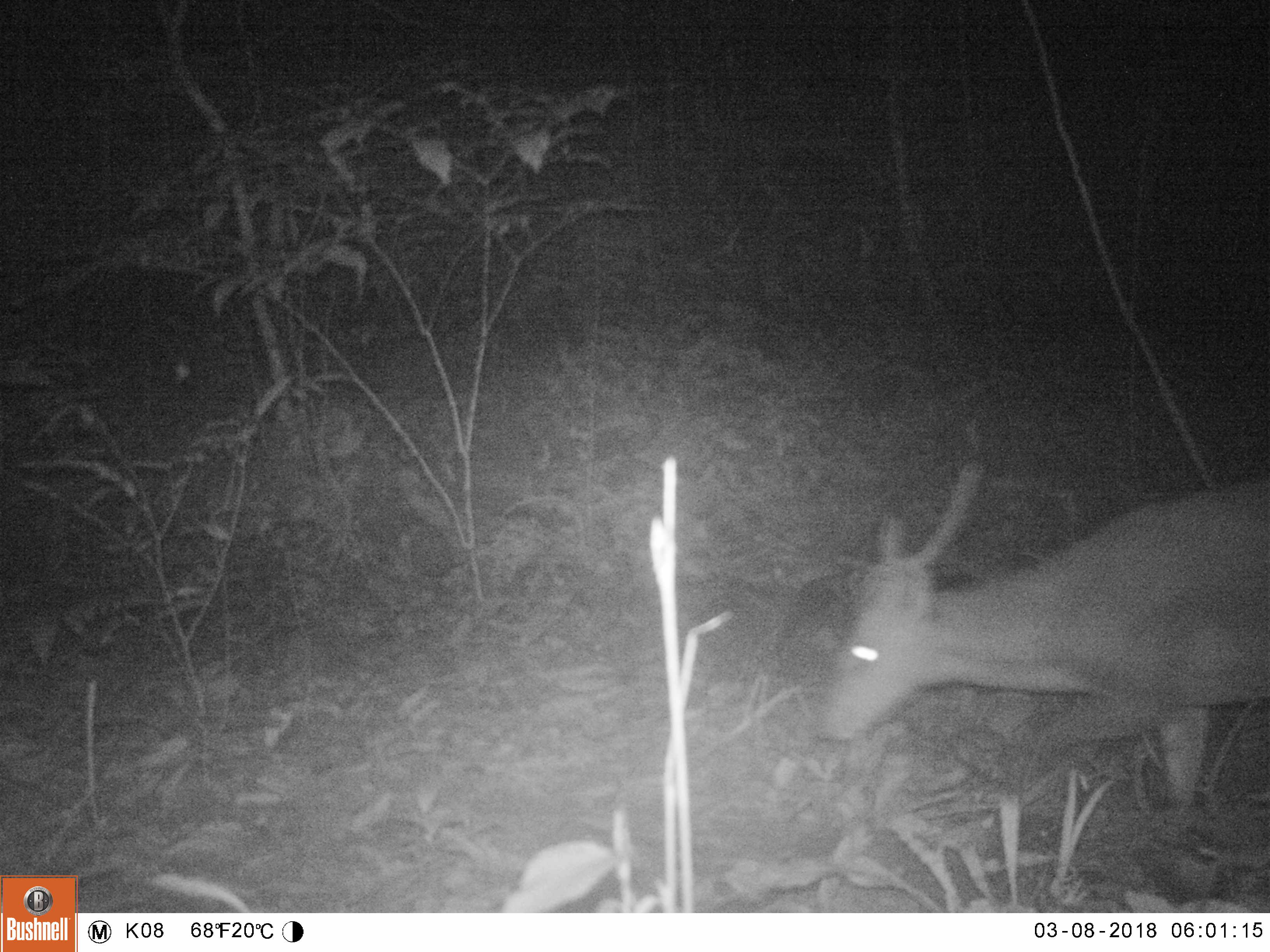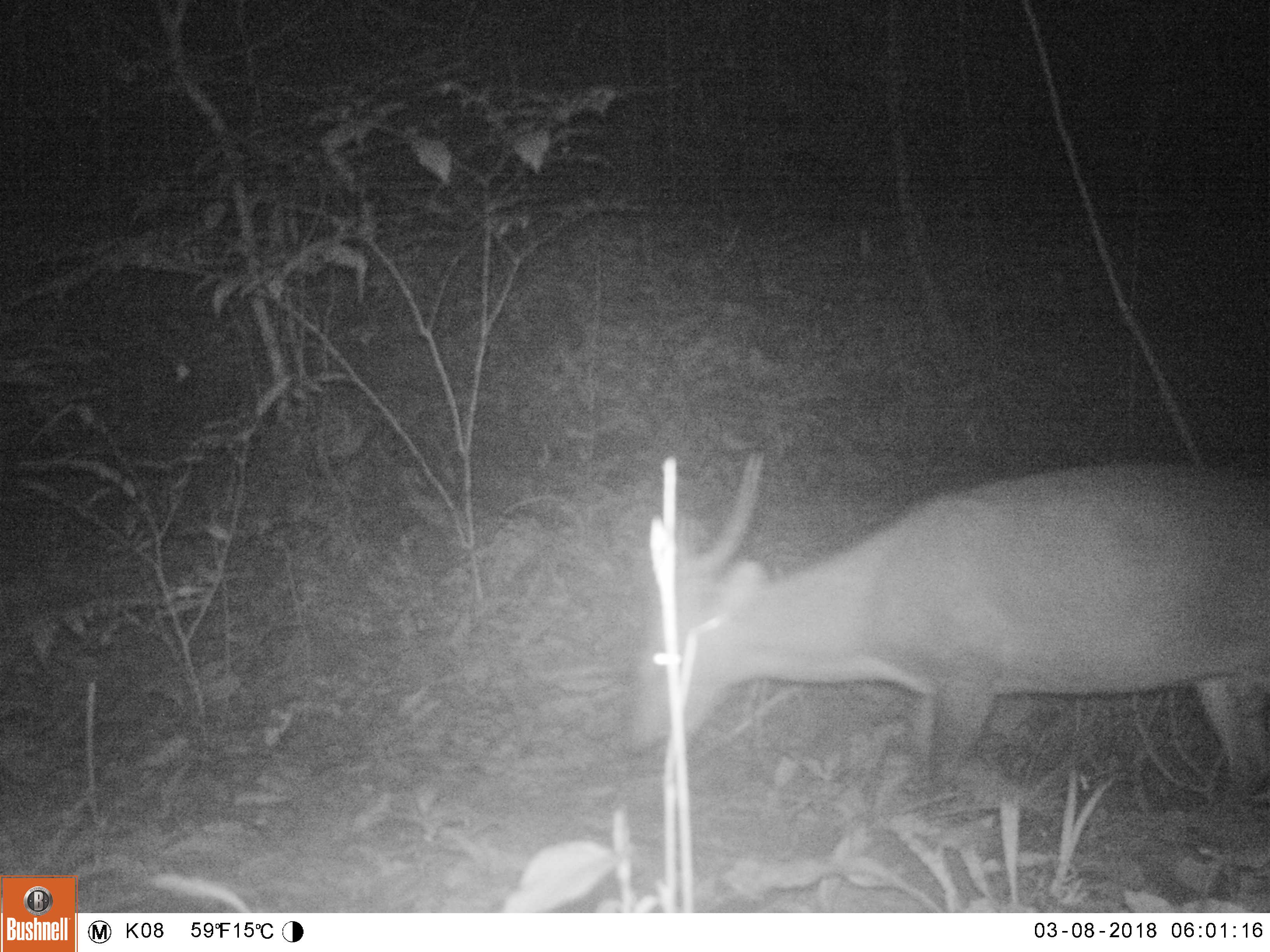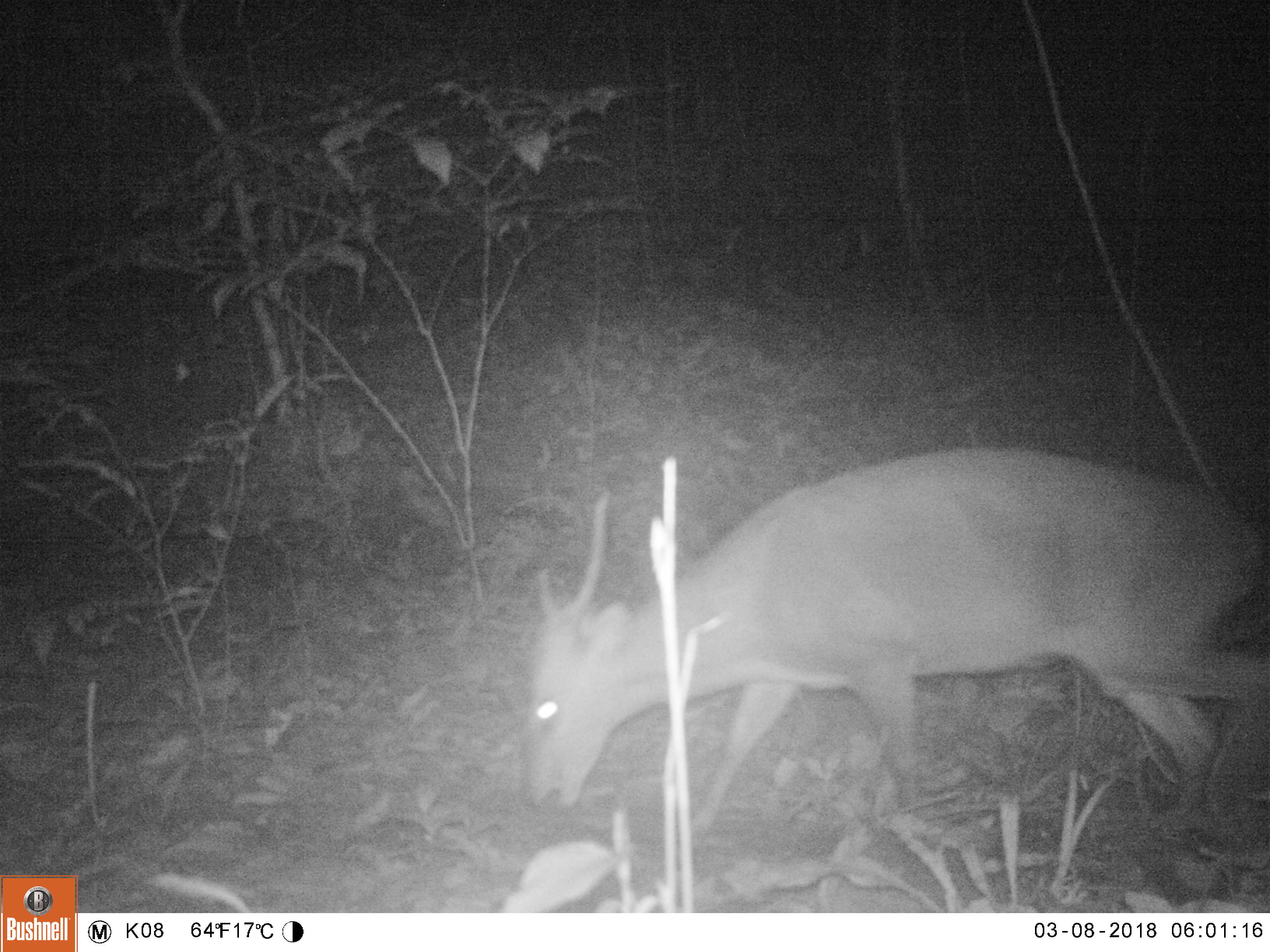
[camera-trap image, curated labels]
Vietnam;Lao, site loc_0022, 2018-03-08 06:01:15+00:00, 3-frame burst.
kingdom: Animalia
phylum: Chordata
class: Mammalia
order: Artiodactyla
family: Cervidae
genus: Muntiacus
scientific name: Muntiacus vuquangensis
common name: large-antlered muntjac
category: large antlered muntjac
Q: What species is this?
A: Large antlered muntjac (large-antlered muntjac) (Muntiacus vuquangensis).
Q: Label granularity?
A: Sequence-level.